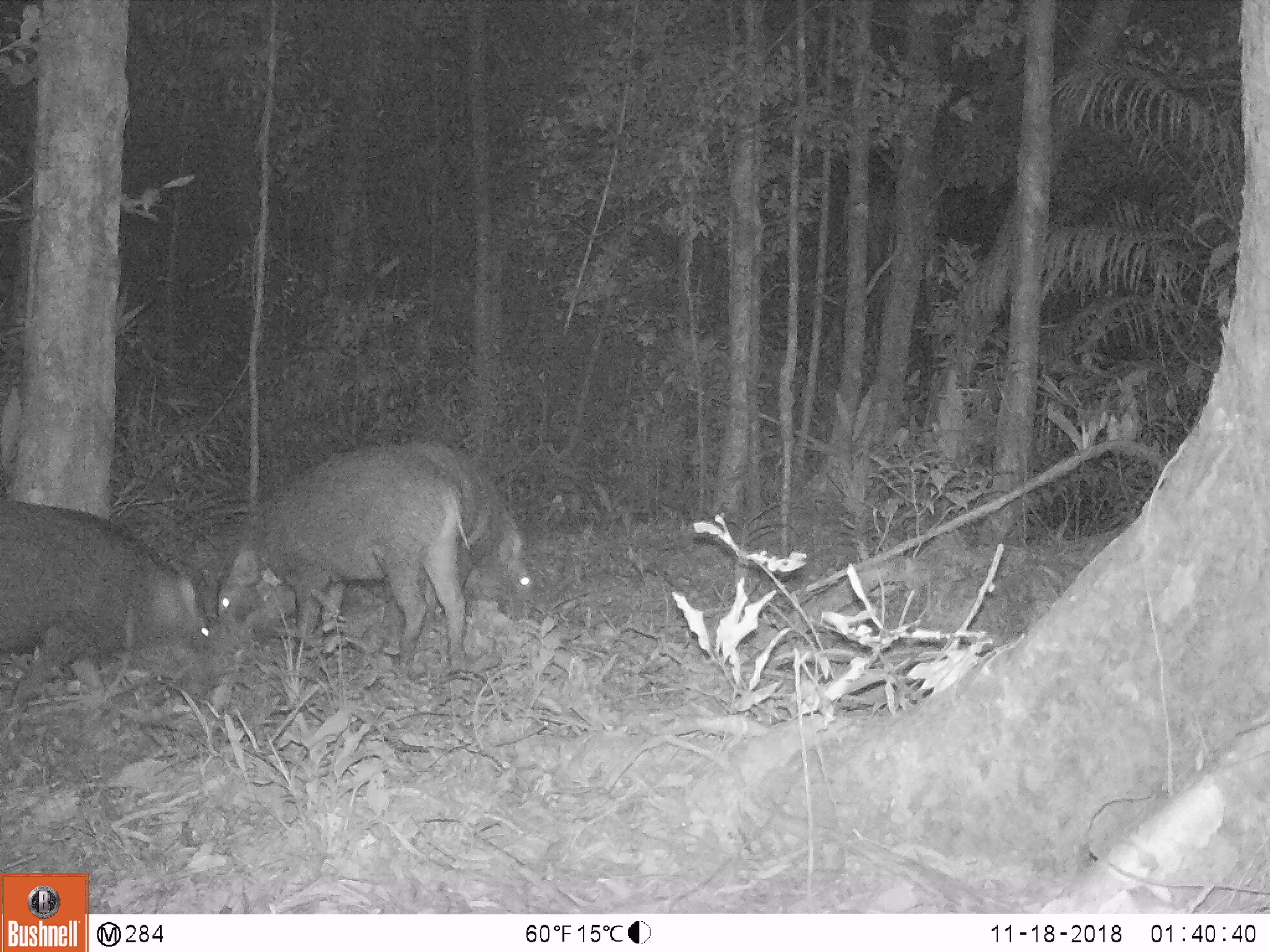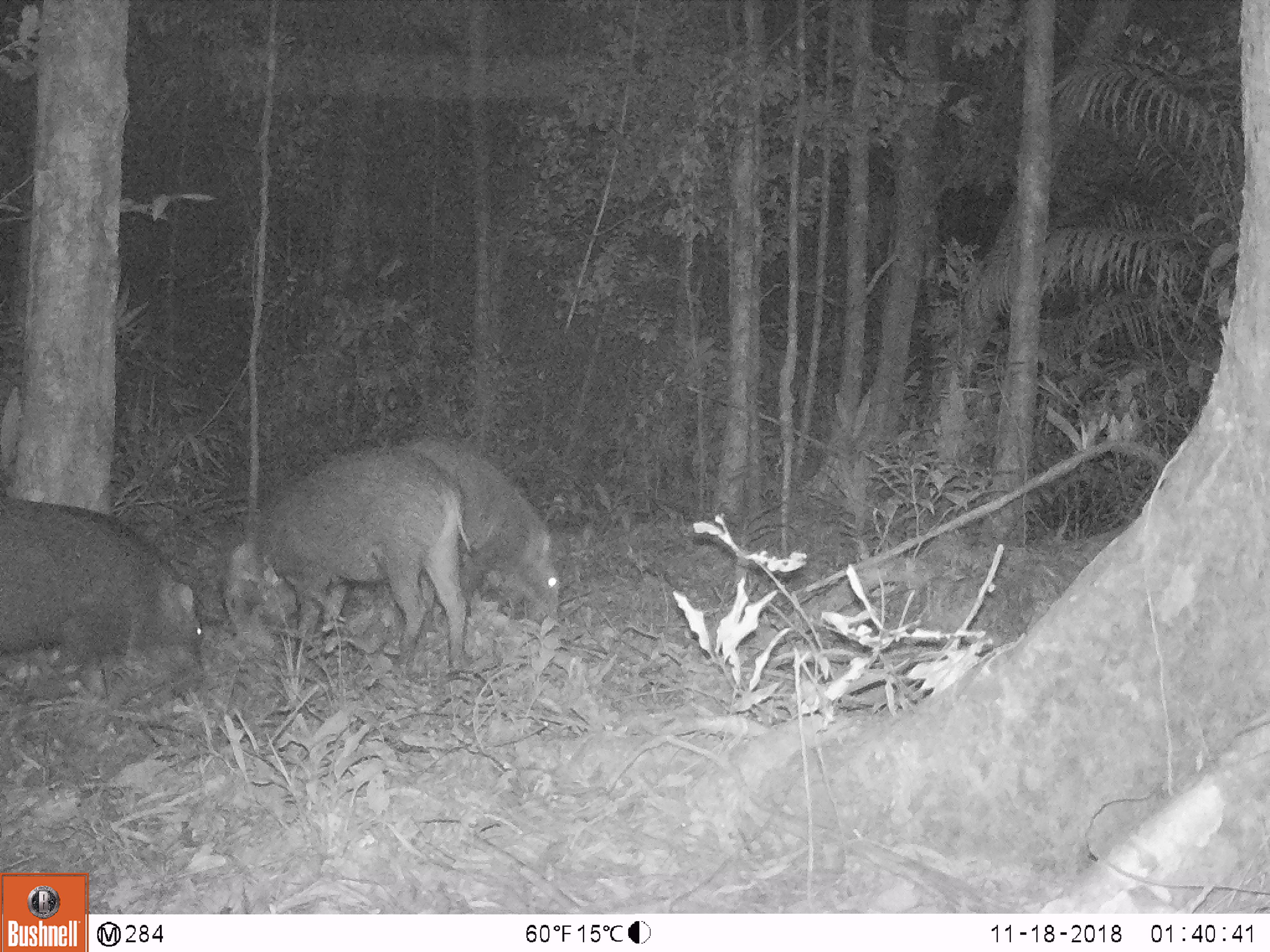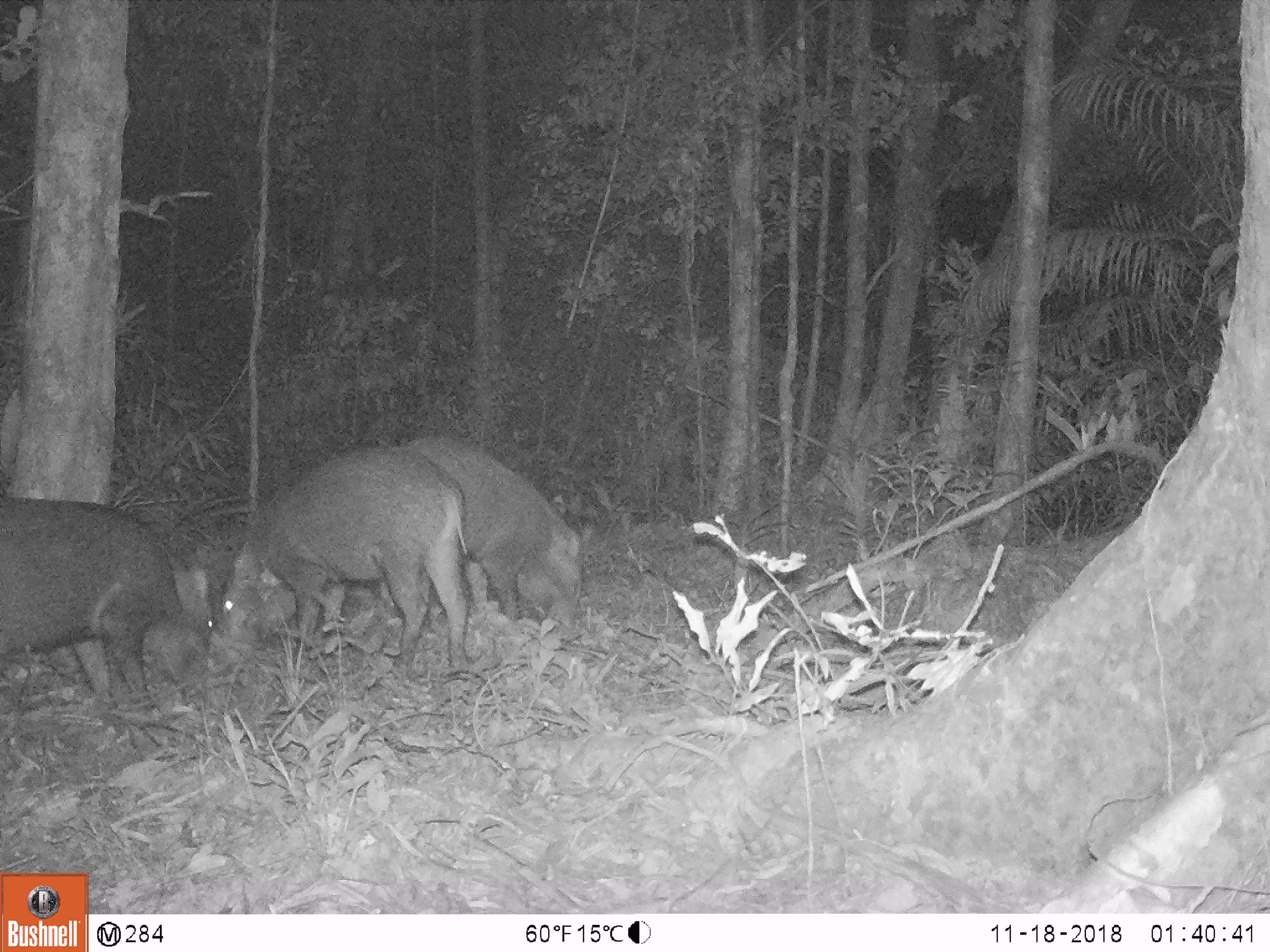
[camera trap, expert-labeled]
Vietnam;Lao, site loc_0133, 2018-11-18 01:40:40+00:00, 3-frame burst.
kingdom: Animalia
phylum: Chordata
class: Mammalia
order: Artiodactyla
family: Suidae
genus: Sus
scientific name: Sus scrofa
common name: eurasian wild pig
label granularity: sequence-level